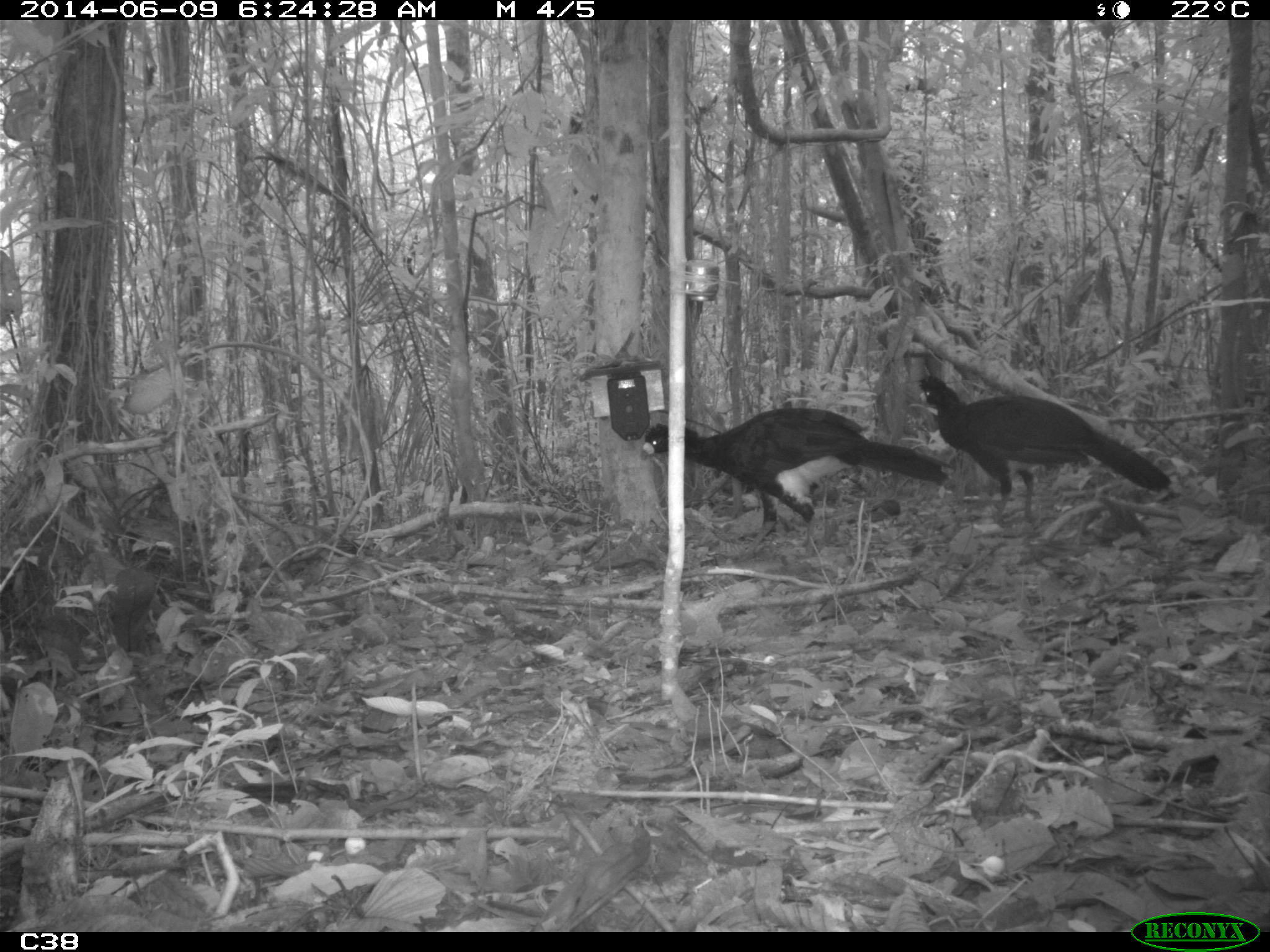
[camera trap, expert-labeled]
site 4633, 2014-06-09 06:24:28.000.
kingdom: Animalia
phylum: Chordata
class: Aves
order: Galliformes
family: Cracidae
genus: Crax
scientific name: Crax alector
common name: black curassow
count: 2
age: adult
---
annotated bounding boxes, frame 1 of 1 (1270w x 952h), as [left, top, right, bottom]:
crax alector: [640, 405, 955, 551]; [916, 373, 1173, 519]